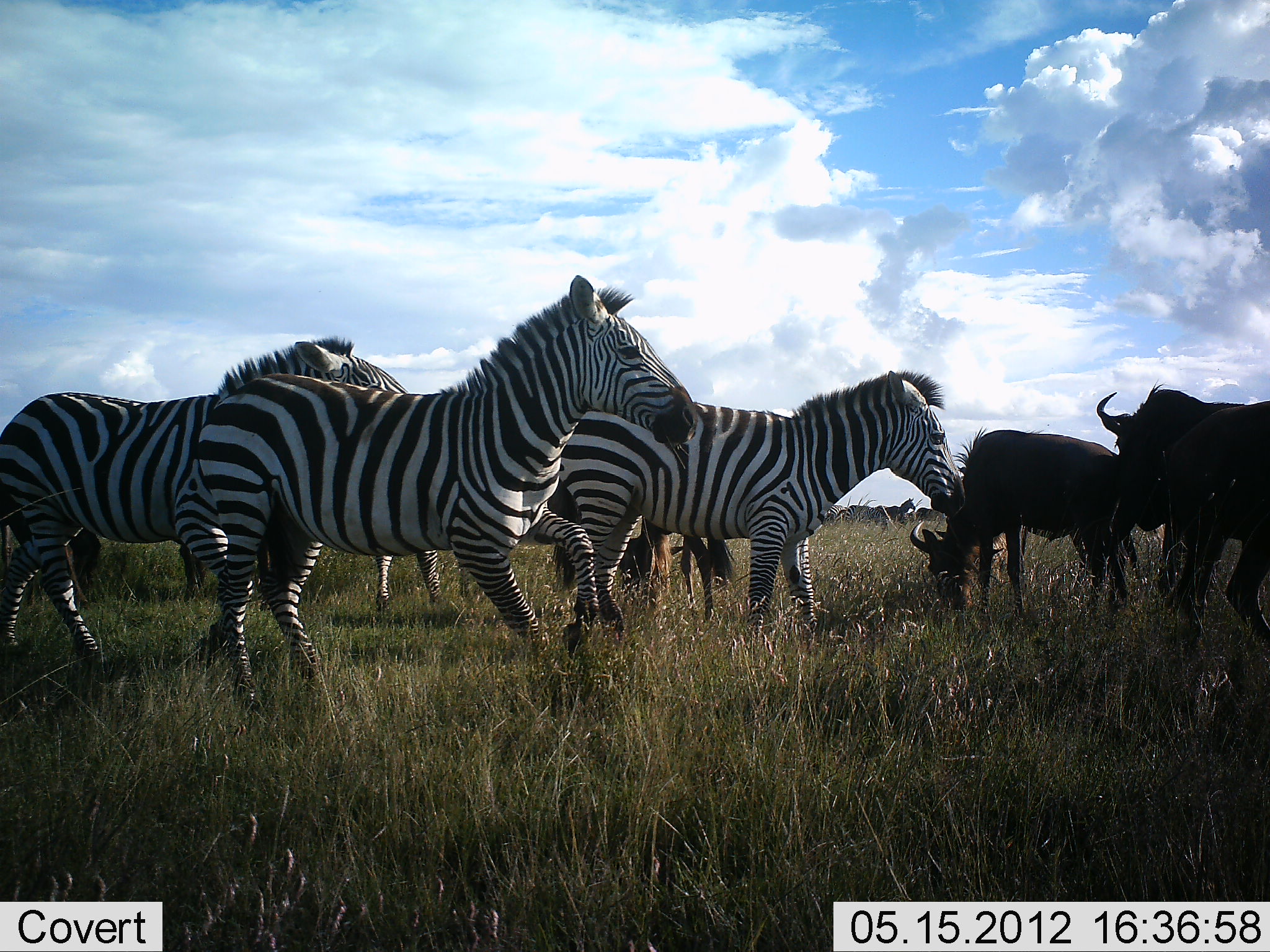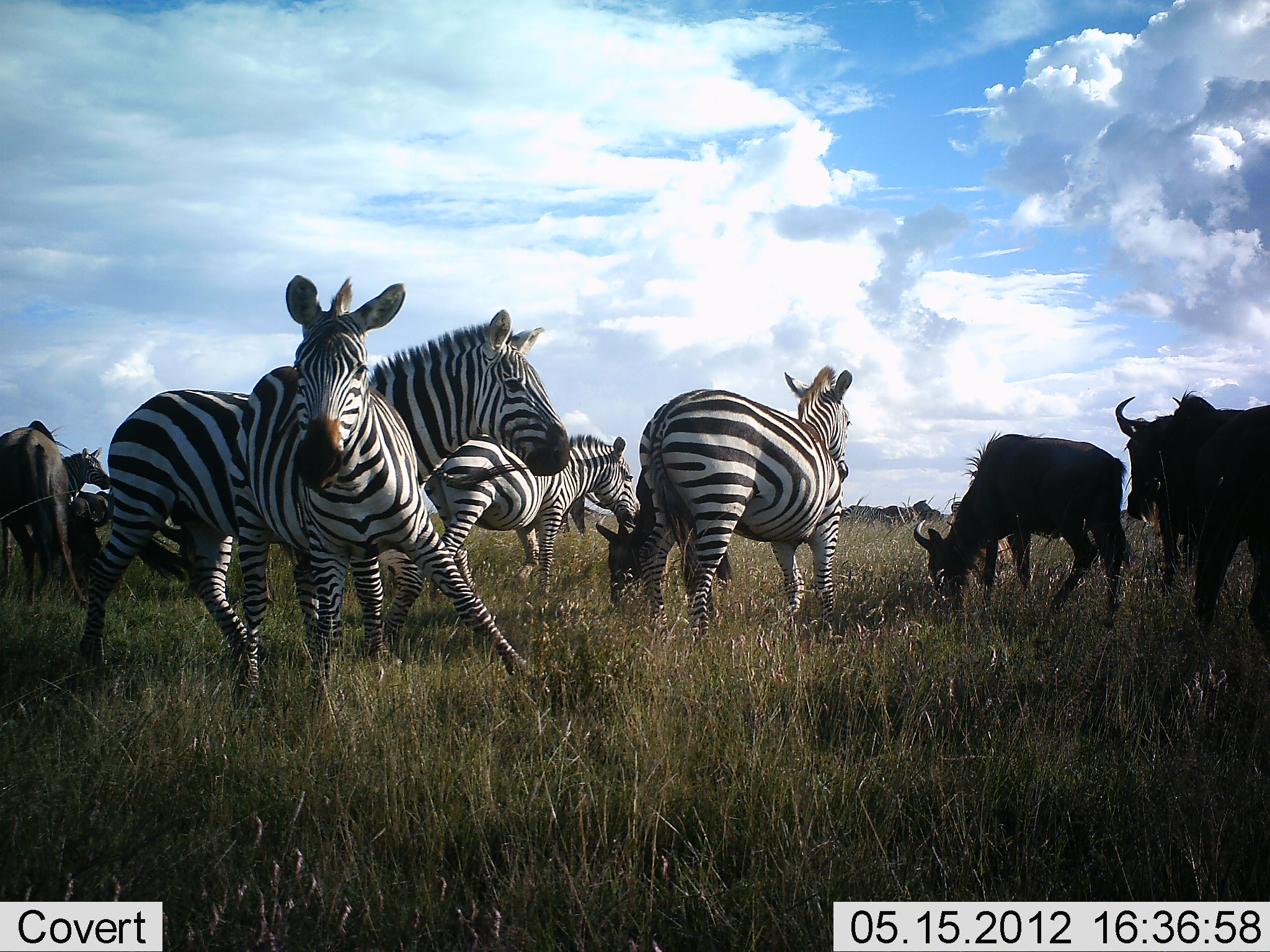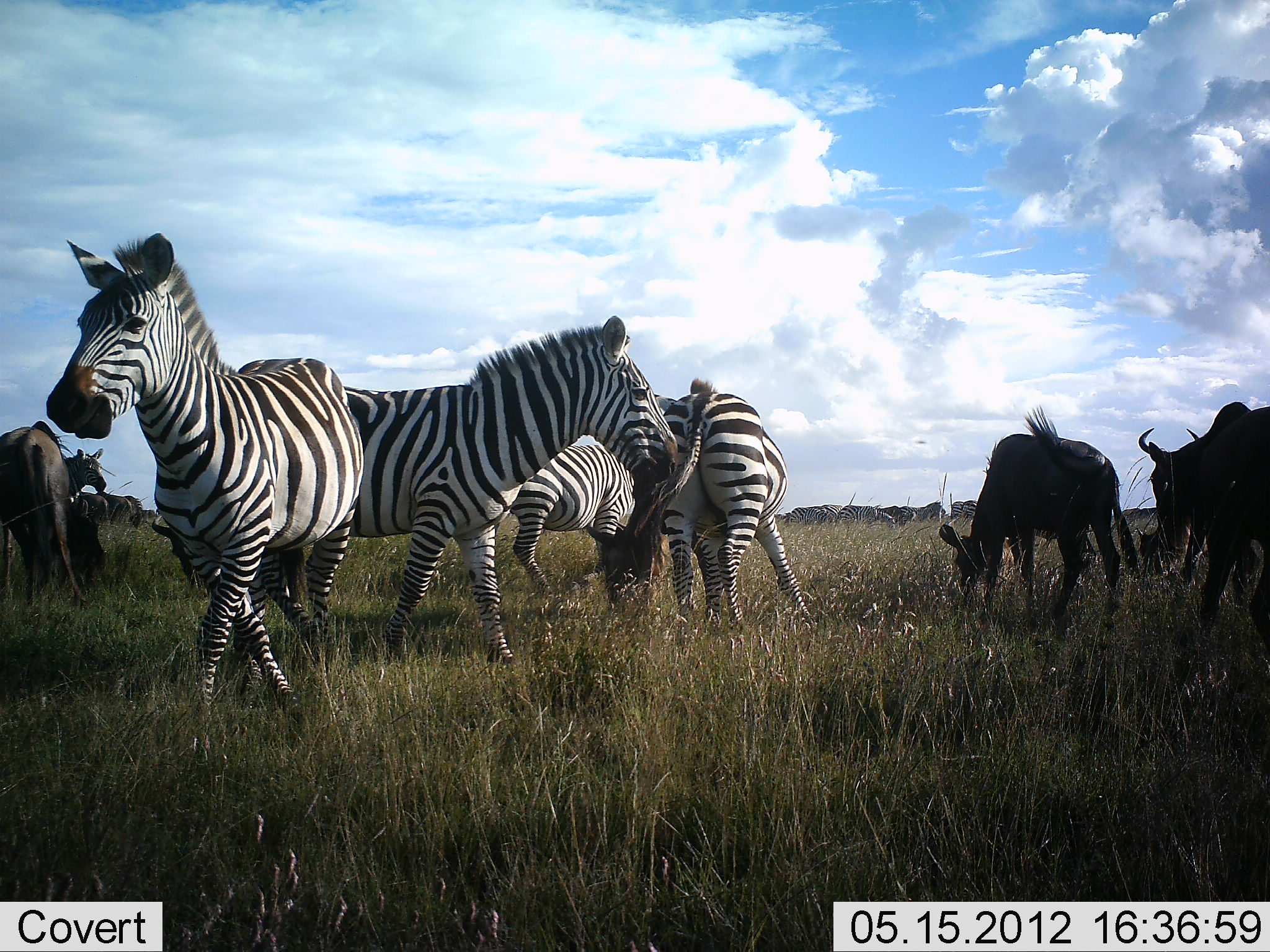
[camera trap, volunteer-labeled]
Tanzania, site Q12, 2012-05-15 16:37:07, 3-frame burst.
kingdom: Animalia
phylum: Chordata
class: Mammalia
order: Artiodactyla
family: Bovidae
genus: Connochaetes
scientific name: Connochaetes taurinus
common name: blue wildebeest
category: wildebeest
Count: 5.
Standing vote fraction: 40%.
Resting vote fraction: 0%.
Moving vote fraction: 20%.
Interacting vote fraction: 0%.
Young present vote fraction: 0%.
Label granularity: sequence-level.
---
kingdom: Animalia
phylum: Chordata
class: Mammalia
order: Perissodactyla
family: Equidae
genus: Equus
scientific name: Equus quagga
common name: plains zebra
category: zebra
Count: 4.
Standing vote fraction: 27%.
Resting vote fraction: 0%.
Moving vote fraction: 100%.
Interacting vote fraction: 9%.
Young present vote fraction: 0%.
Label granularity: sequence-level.